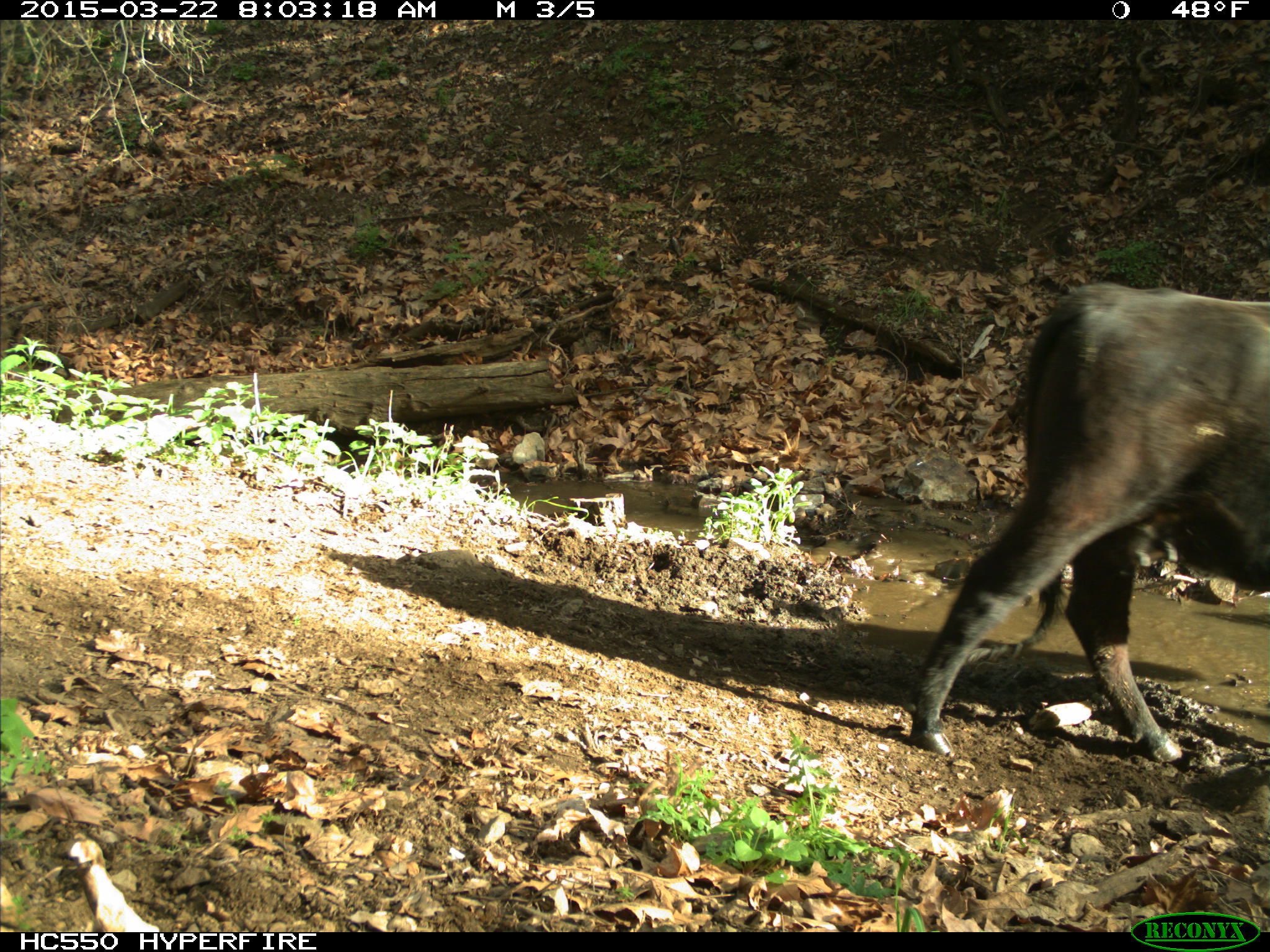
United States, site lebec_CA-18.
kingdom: Animalia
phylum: Chordata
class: Mammalia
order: Artiodactyla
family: Bovidae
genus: Bos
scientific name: Bos taurus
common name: domestic cow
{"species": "Bos taurus (domestic cow)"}